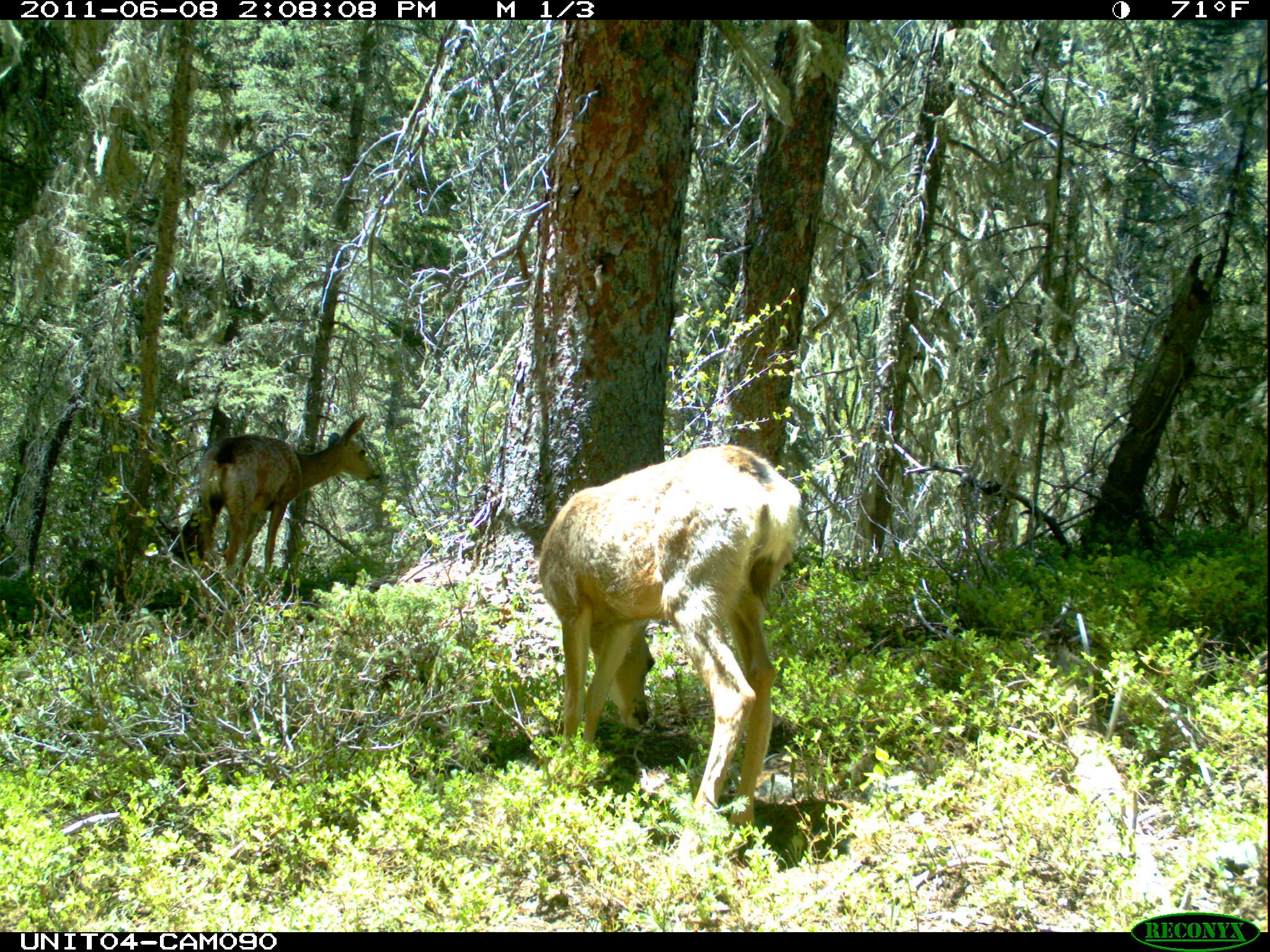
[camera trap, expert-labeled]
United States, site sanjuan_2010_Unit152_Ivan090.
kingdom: Animalia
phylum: Chordata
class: Mammalia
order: Artiodactyla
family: Cervidae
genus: Odocoileus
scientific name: Odocoileus hemionus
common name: mule deer